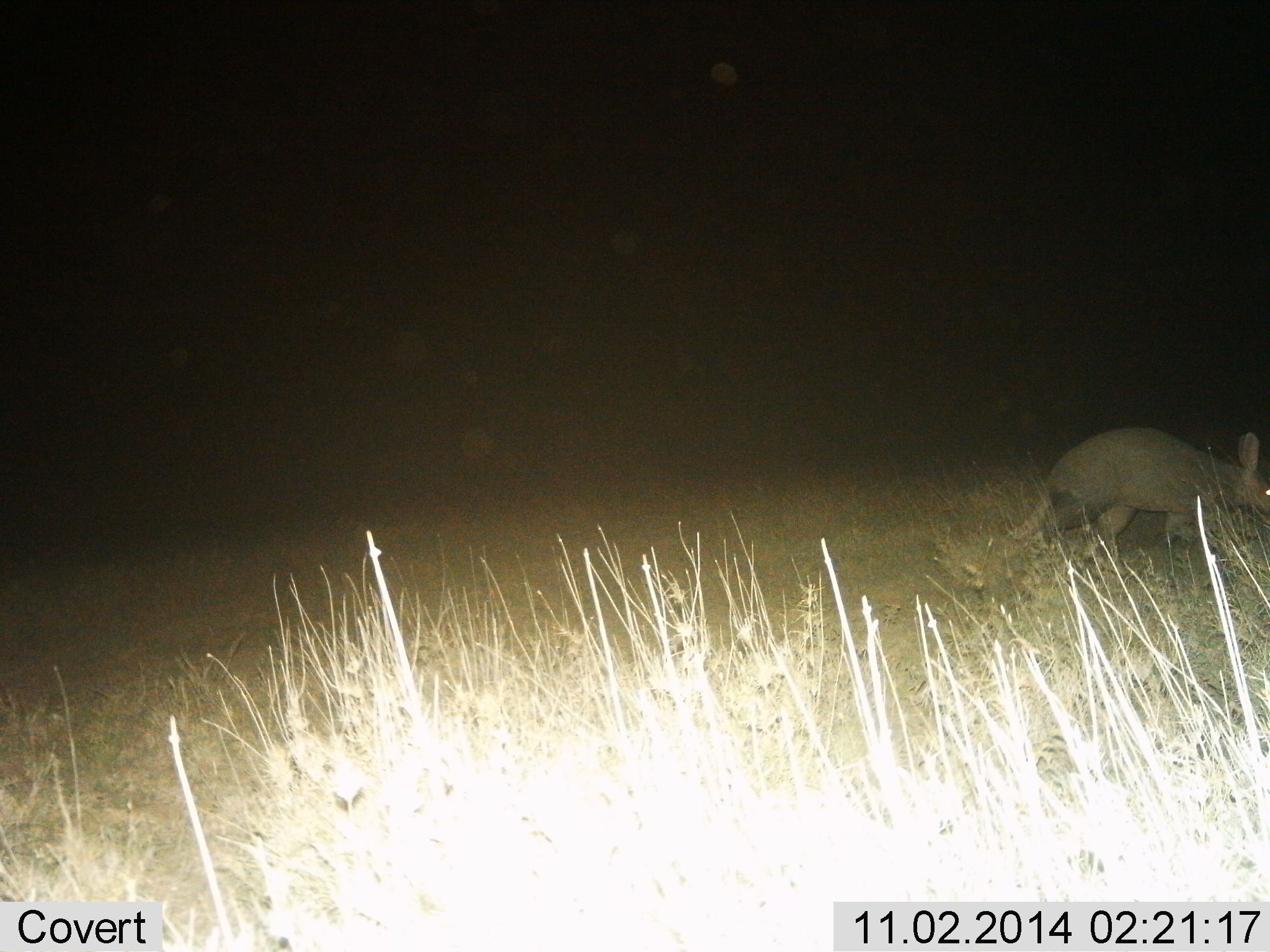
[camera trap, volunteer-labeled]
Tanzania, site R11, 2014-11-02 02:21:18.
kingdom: Animalia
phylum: Chordata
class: Mammalia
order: Tubulidentata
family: Orycteropodidae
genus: Orycteropus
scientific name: Orycteropus afer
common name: aardvark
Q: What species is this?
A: Aardvark (Orycteropus afer).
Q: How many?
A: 1.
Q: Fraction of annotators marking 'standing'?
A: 10%.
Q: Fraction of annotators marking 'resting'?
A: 0%.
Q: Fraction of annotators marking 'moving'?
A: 80%.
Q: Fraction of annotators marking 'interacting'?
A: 0%.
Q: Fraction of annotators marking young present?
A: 0%.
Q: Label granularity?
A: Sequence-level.